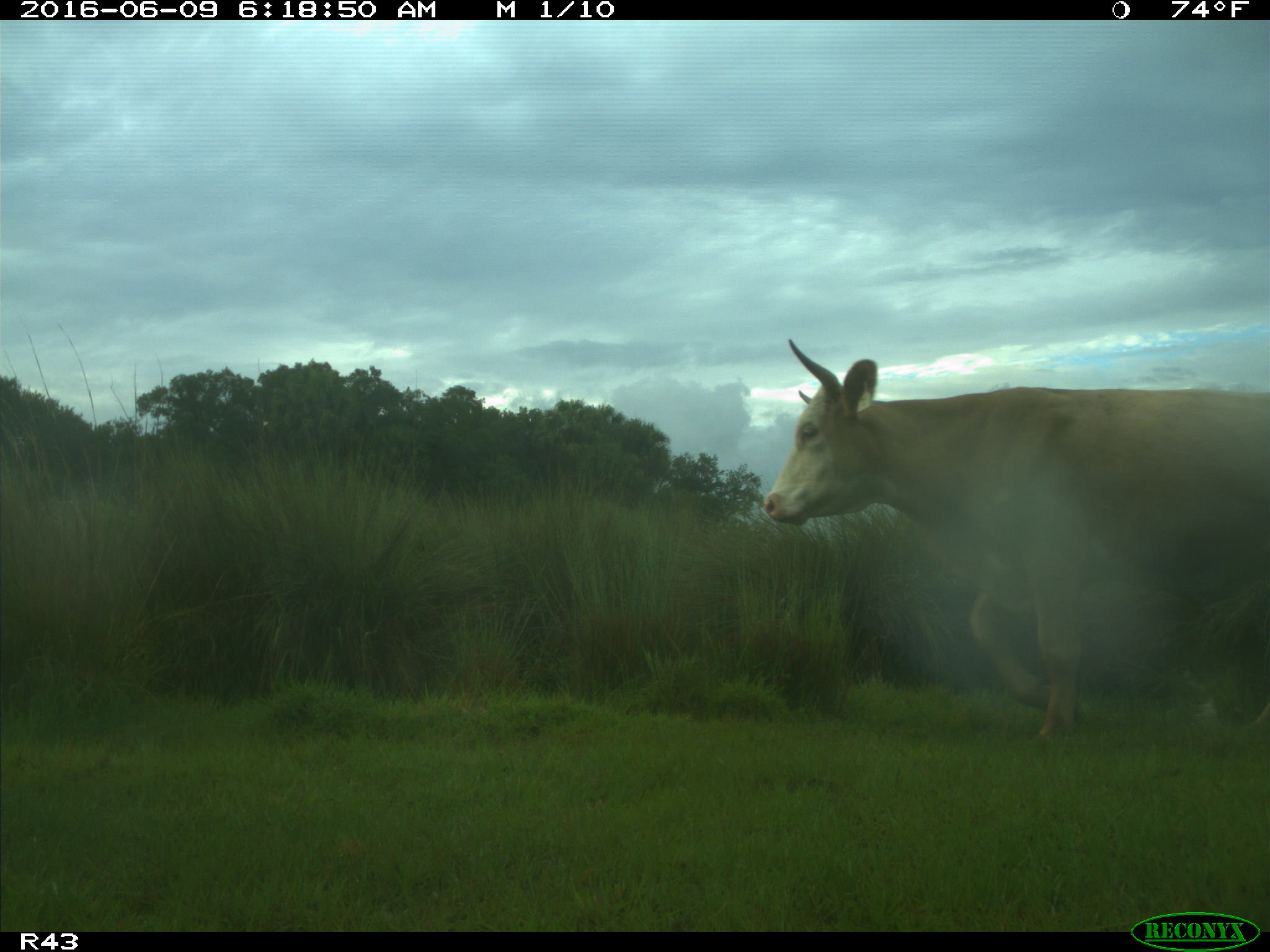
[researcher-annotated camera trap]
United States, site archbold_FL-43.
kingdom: Animalia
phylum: Chordata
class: Mammalia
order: Artiodactyla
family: Bovidae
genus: Bos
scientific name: Bos taurus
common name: domestic cow